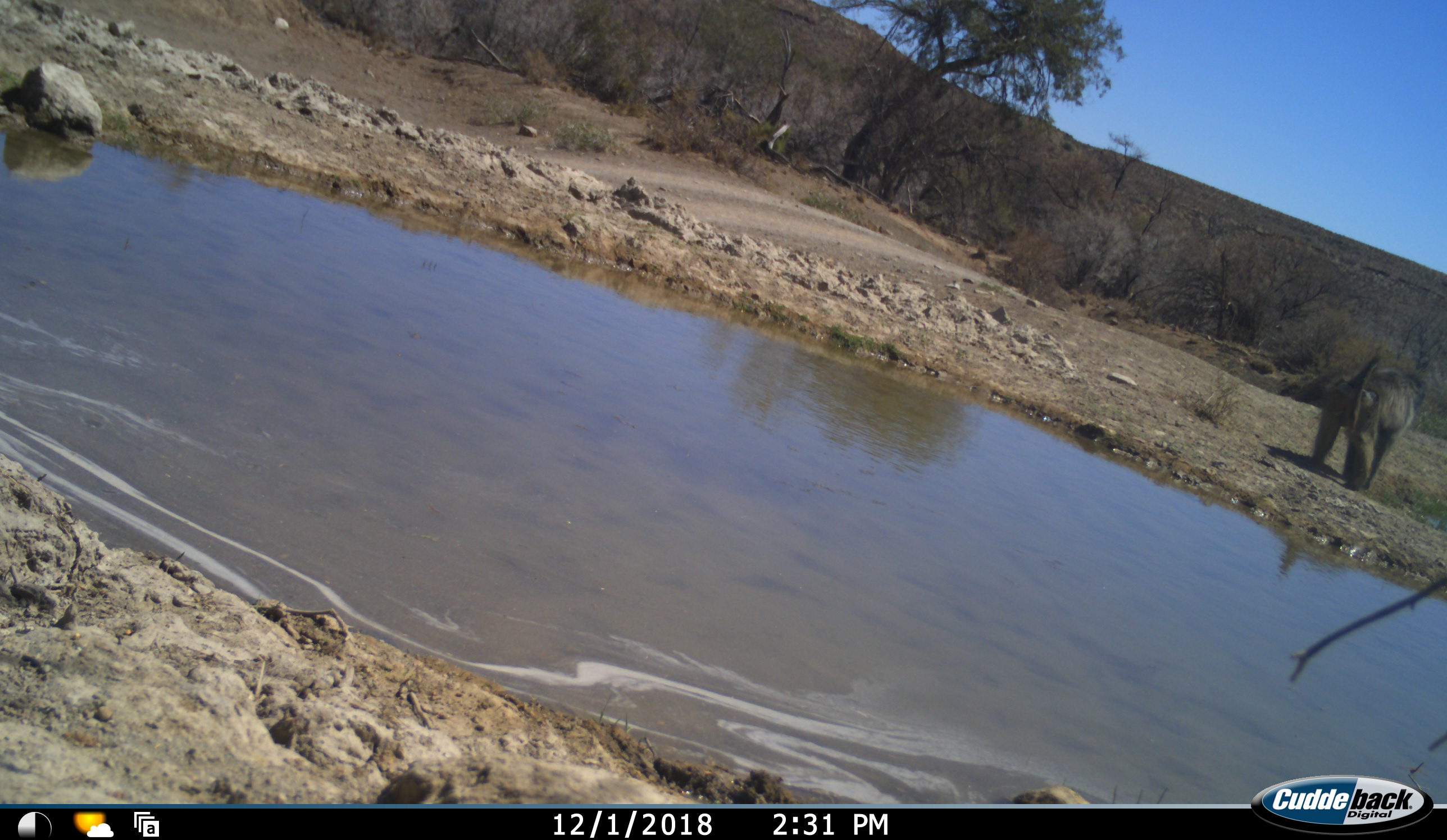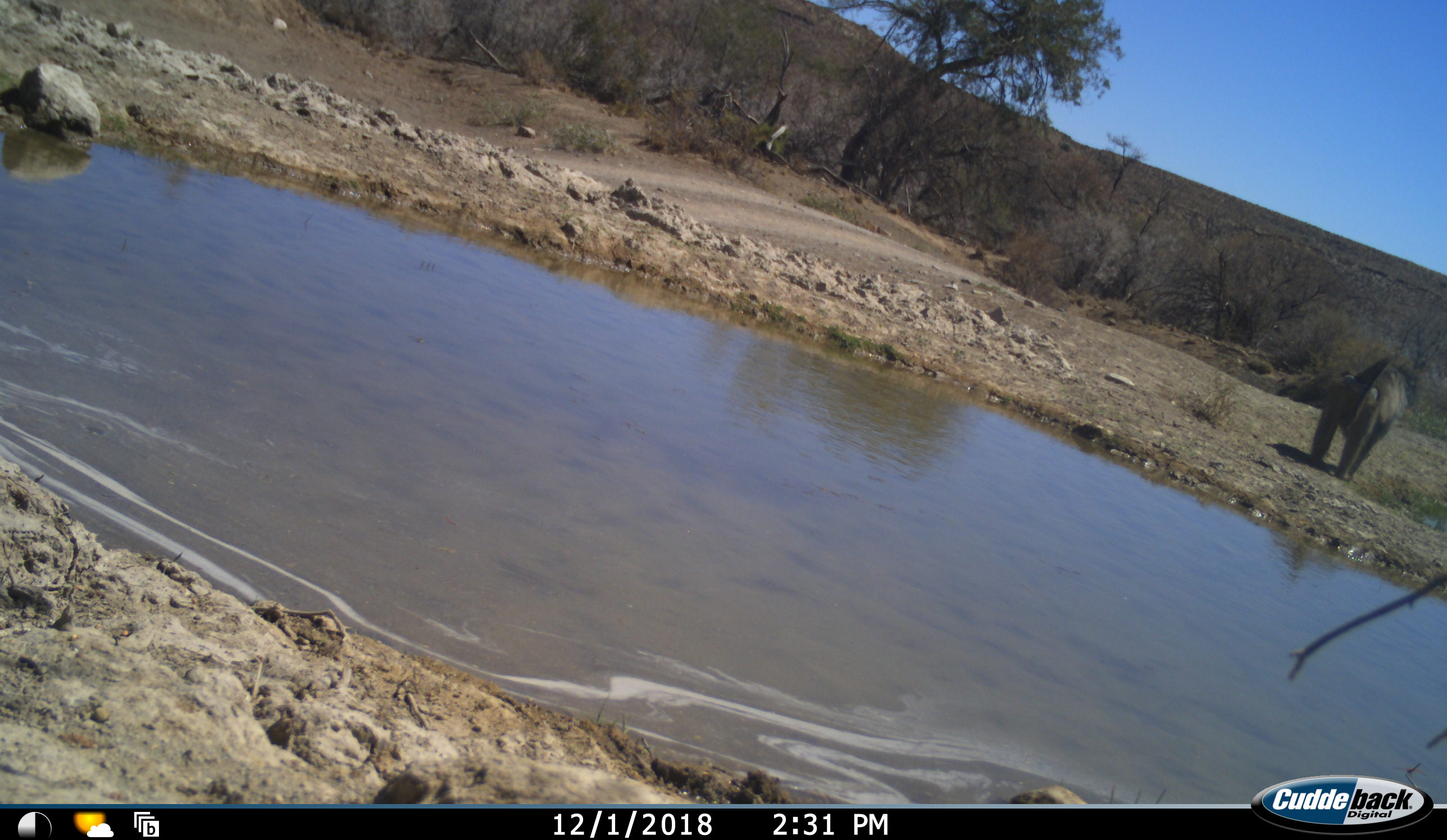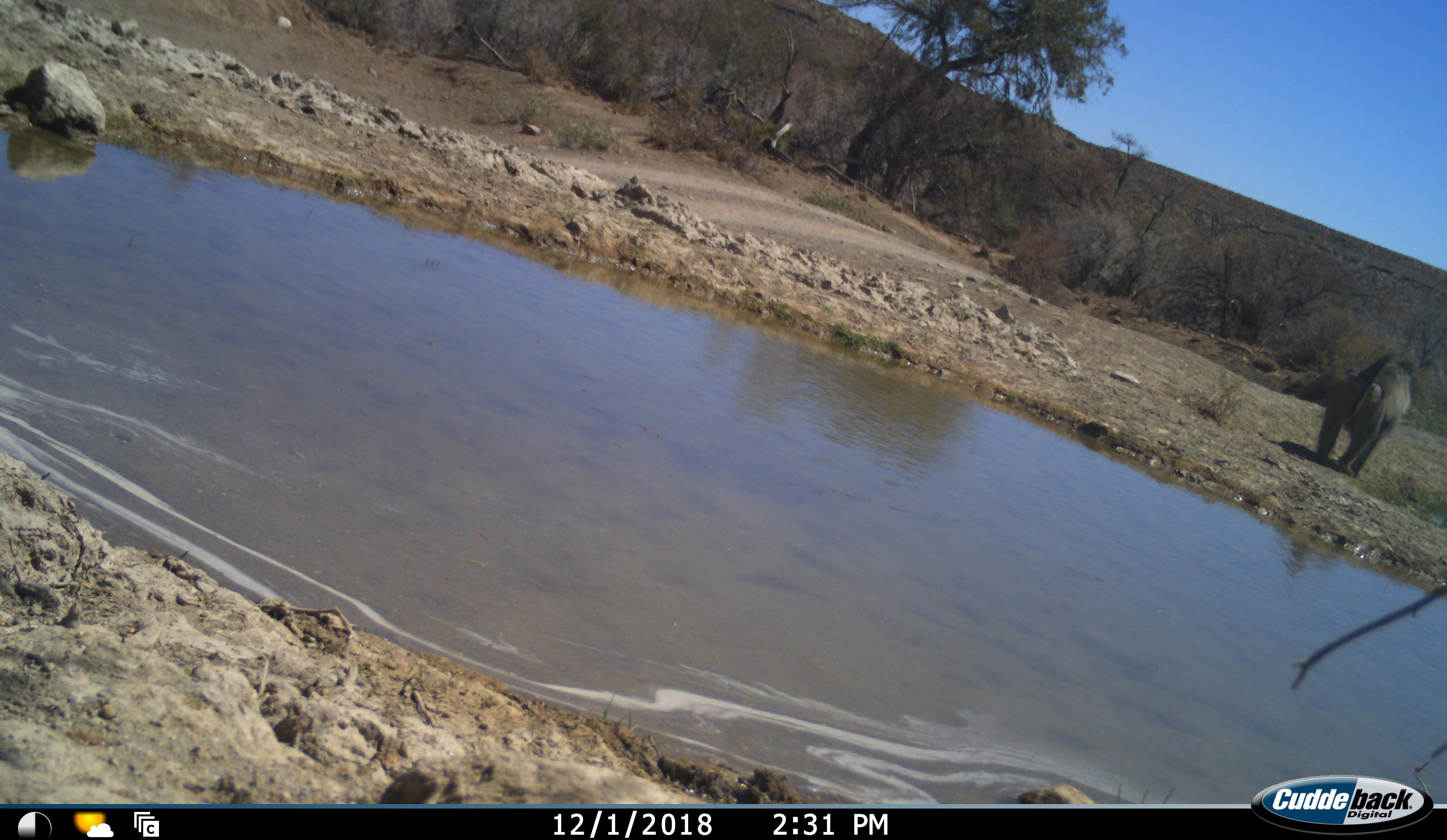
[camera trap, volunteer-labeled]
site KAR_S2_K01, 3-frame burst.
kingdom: Animalia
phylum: Chordata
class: Mammalia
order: Primates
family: Cercopithecidae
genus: Papio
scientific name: Papio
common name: baboon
Baboon (Papio), count 1. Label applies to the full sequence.